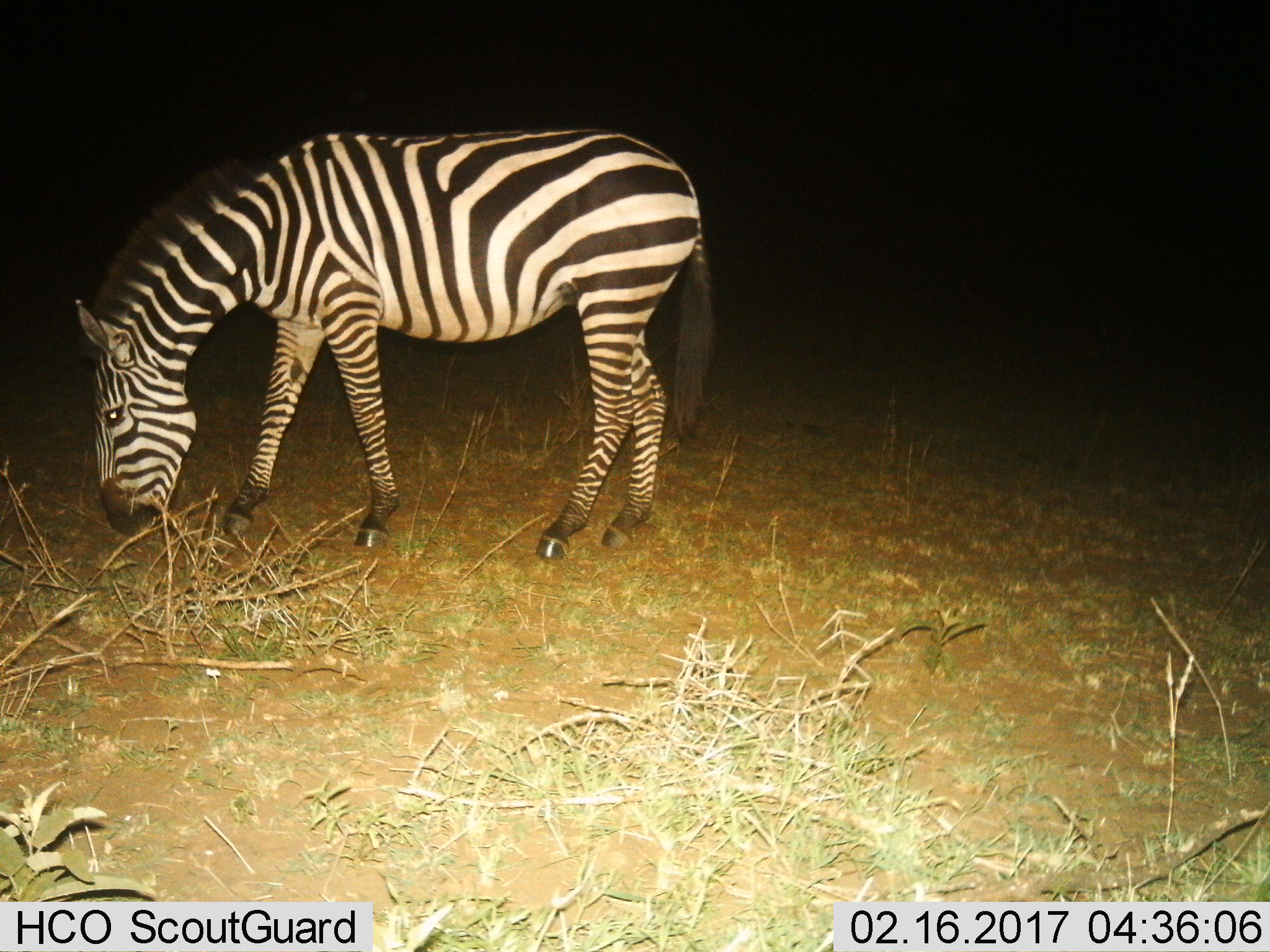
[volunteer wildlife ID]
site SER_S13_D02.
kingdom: Animalia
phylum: Chordata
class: Mammalia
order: Perissodactyla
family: Equidae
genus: Equus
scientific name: Equus quagga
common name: plains zebra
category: zebraplains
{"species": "zebraplains (plains zebra) (Equus quagga)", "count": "1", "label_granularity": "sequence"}